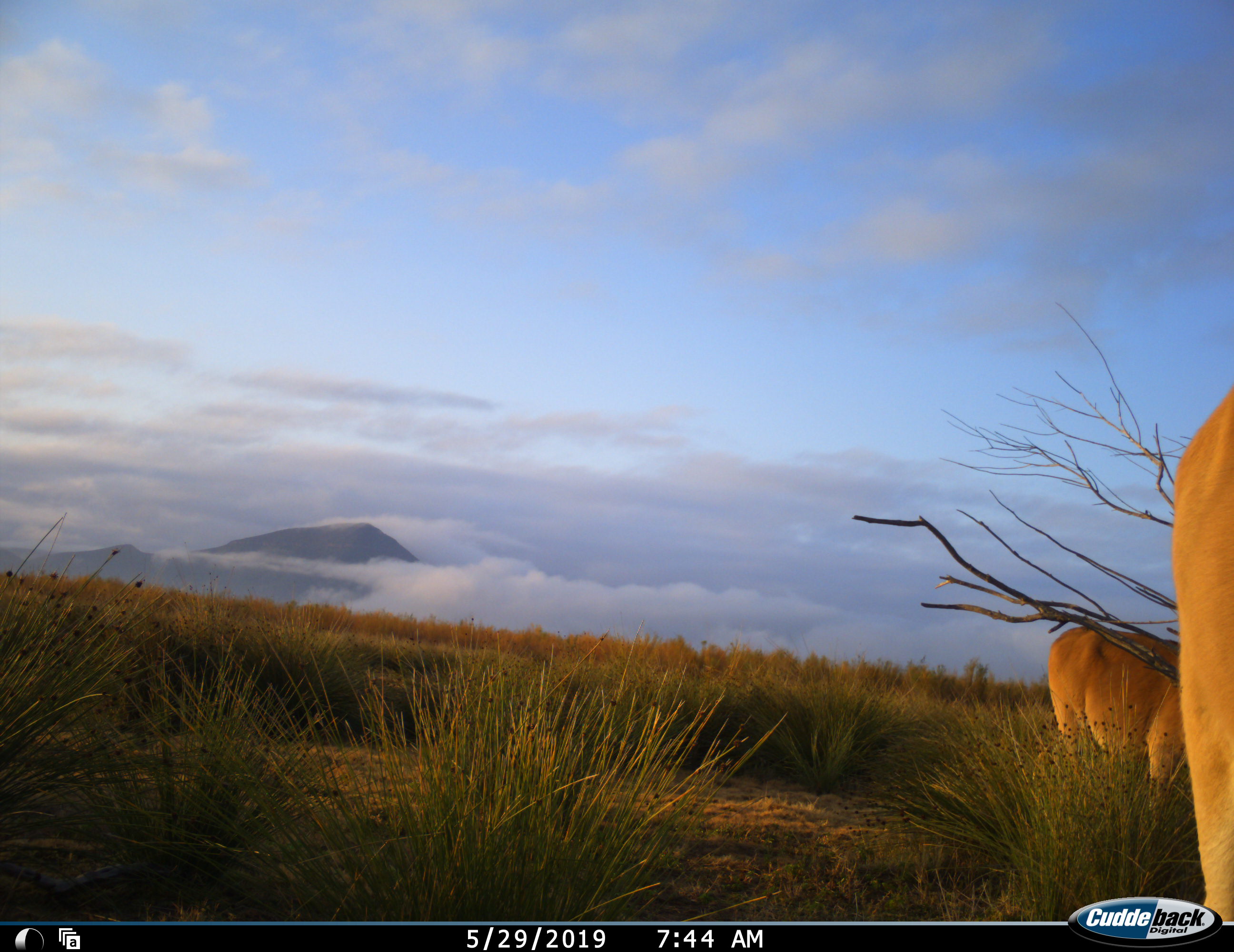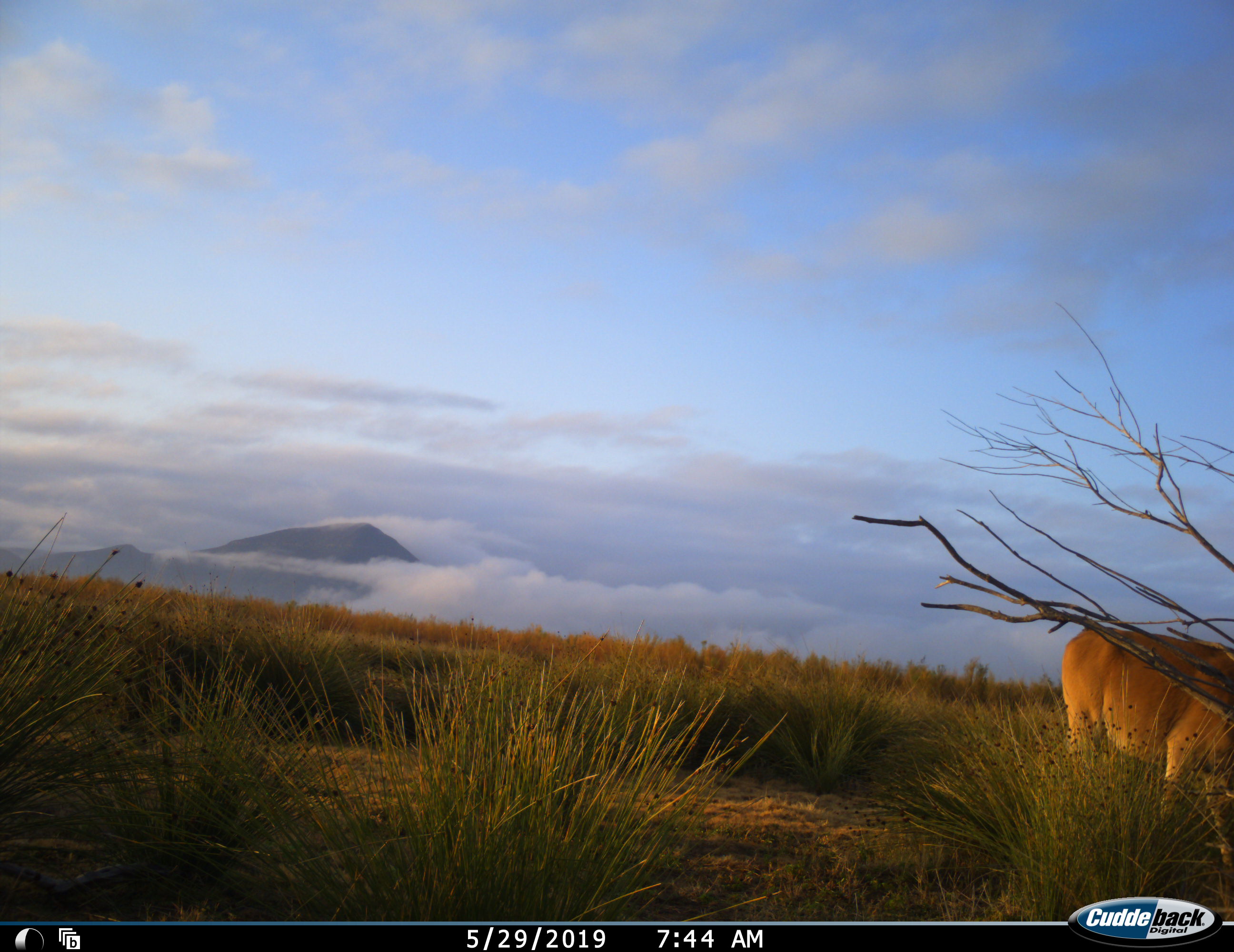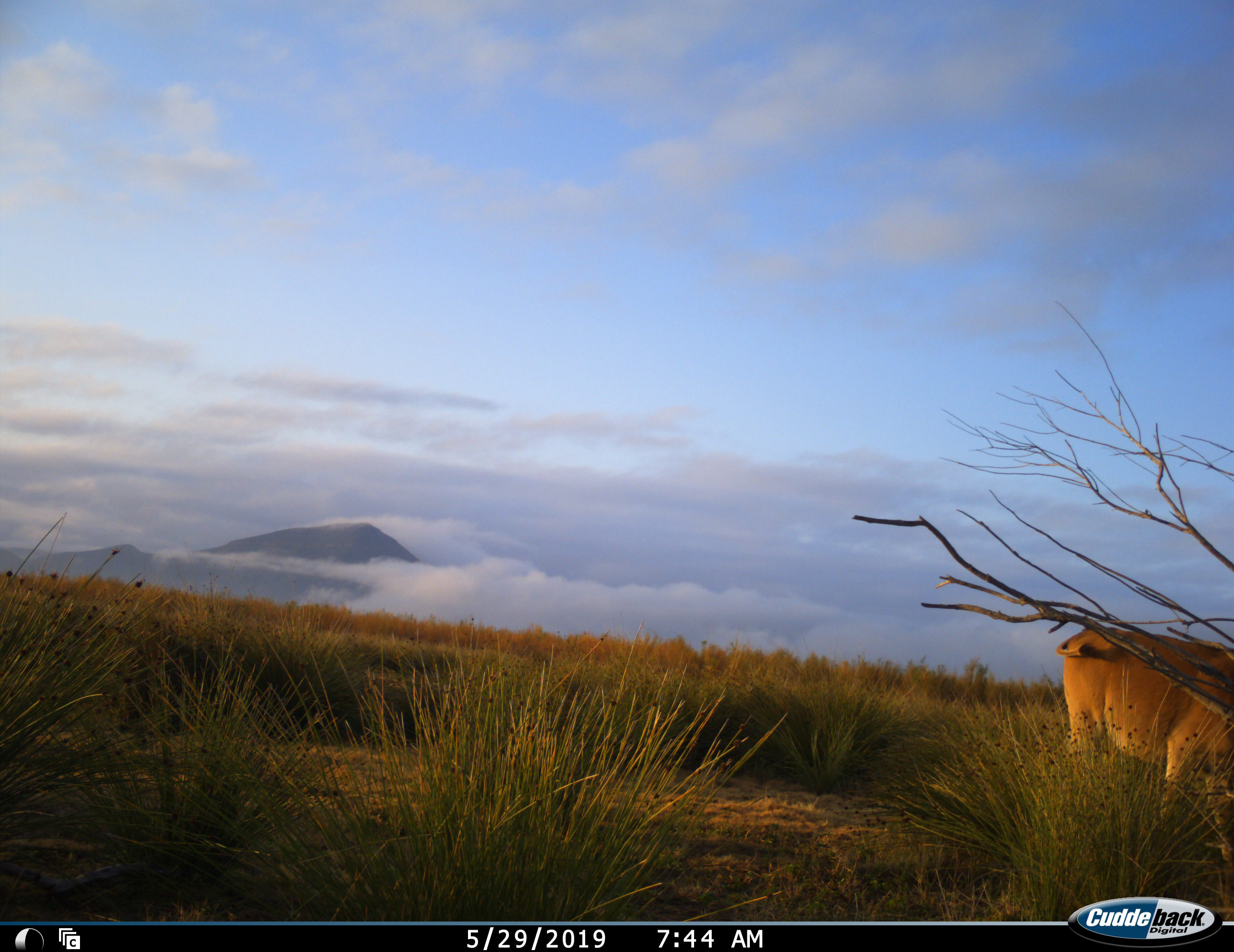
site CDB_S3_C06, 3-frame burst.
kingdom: Animalia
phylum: Chordata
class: Mammalia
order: Artiodactyla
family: Bovidae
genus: Tragelaphus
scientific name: Tragelaphus oryx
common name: eland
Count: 2.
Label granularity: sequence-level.